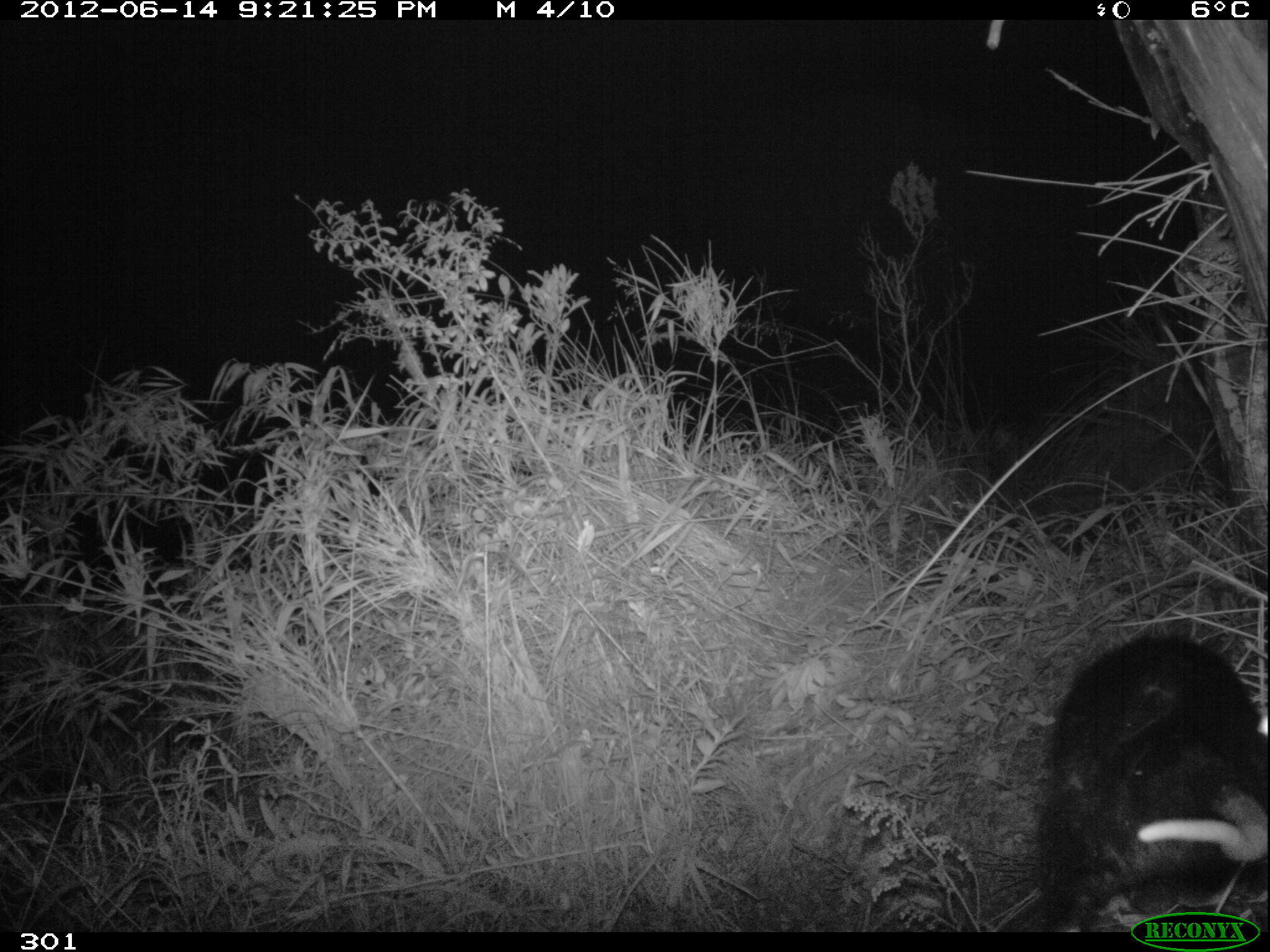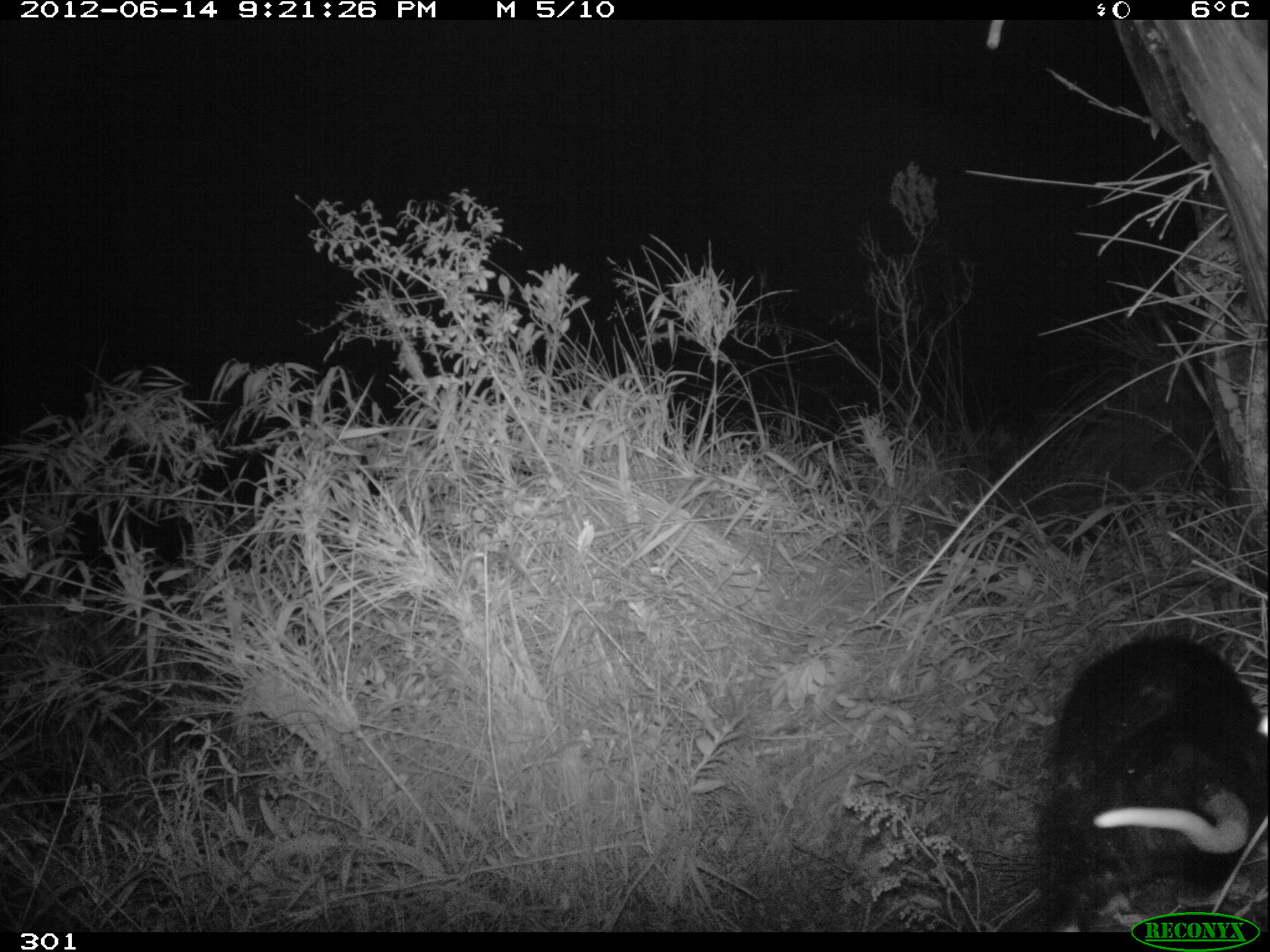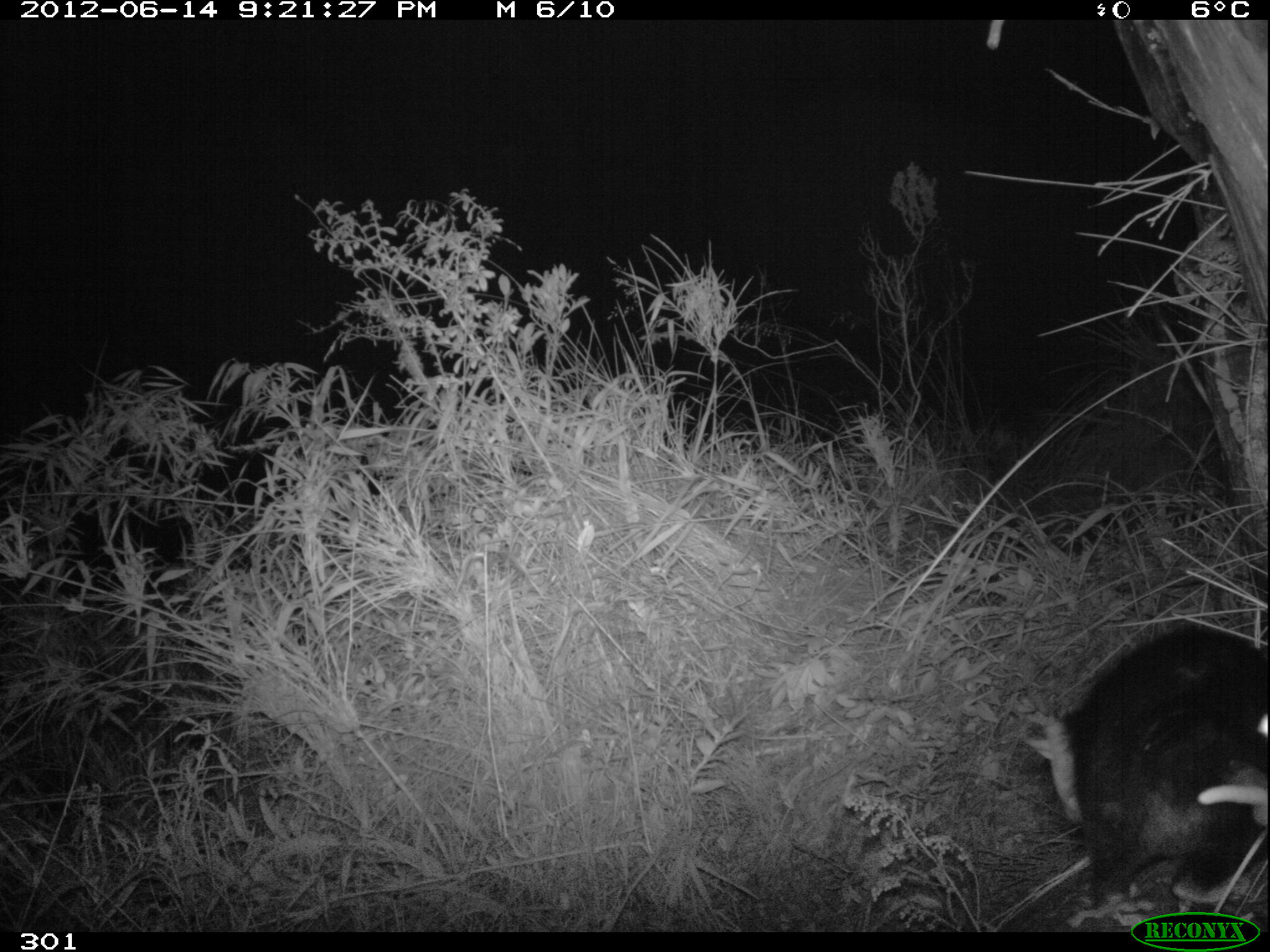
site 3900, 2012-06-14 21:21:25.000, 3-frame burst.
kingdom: Animalia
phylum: Chordata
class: Mammalia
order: Didelphimorphia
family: Didelphidae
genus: Didelphis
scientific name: Didelphis pernigra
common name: andean white-eared opossum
Didelphis pernigra (andean white-eared opossum).